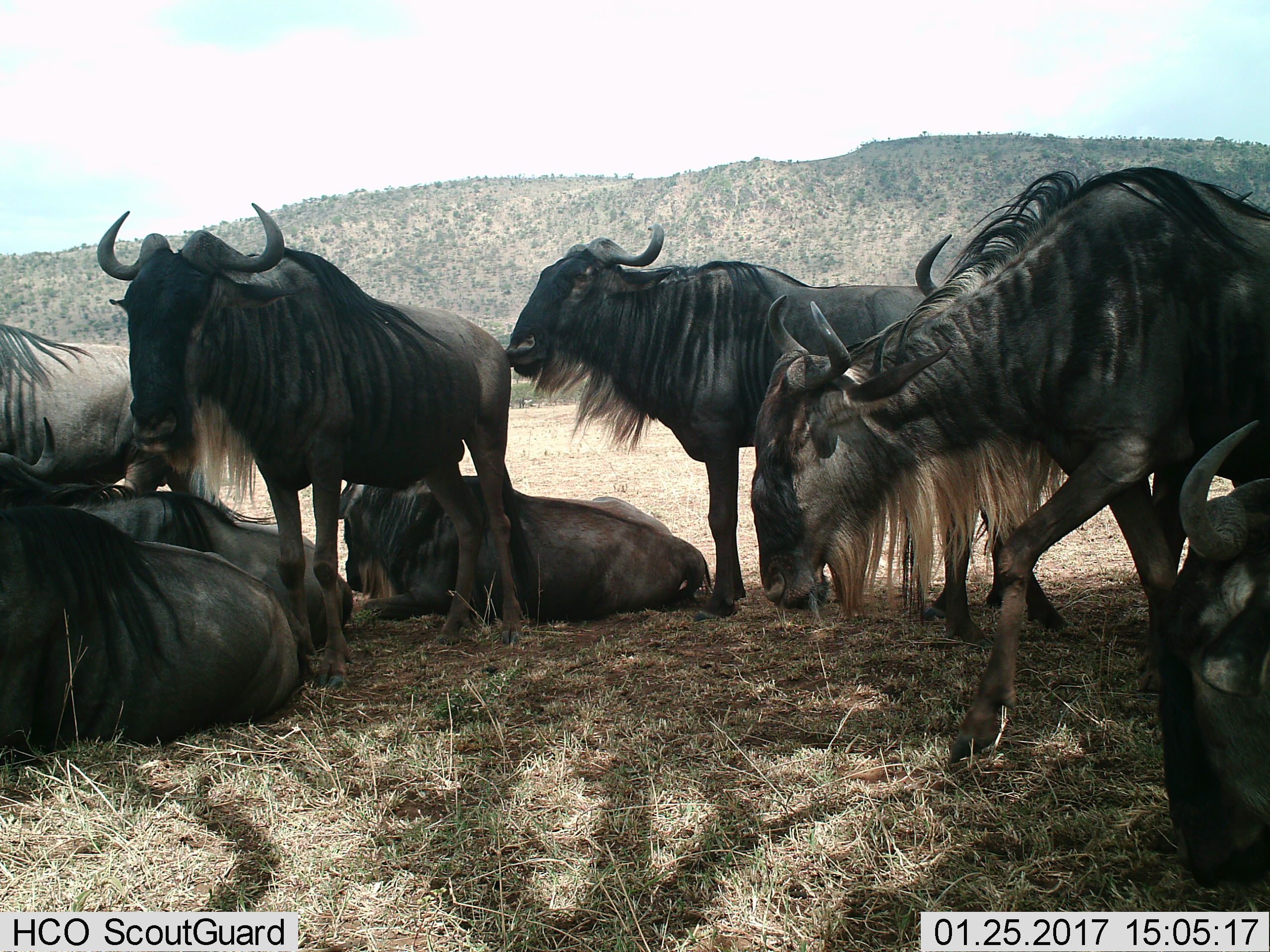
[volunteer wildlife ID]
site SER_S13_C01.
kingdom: Animalia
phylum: Chordata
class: Mammalia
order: Artiodactyla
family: Bovidae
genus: Connochaetes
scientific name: Connochaetes taurinus taurinus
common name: blue wildebeest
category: wildebeestblue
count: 8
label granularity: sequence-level